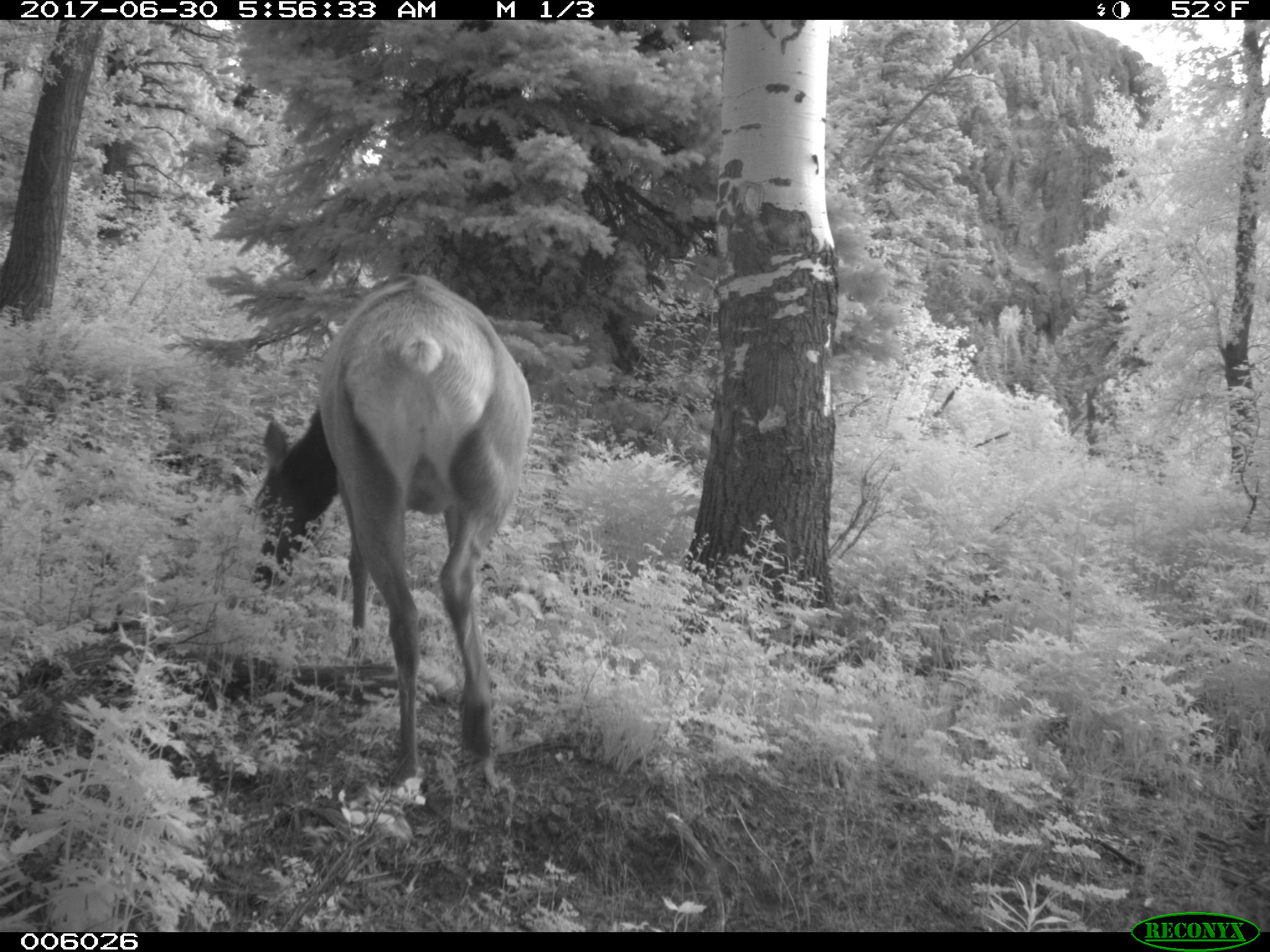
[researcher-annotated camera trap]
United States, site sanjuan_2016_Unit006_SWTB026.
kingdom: Animalia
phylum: Chordata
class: Mammalia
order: Artiodactyla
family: Cervidae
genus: Cervus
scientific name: Cervus elaphus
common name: red deer